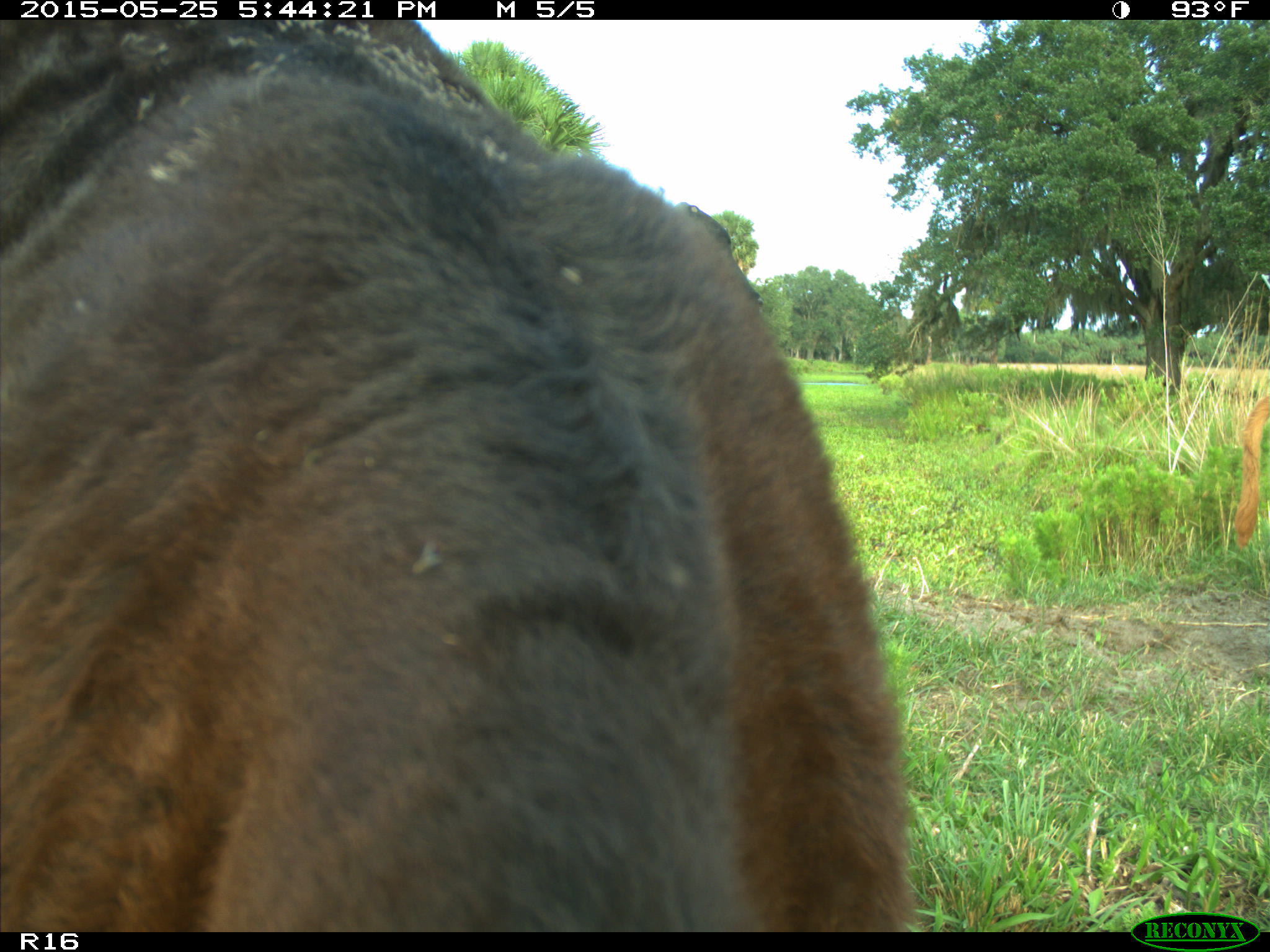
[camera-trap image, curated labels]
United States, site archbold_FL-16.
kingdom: Animalia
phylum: Chordata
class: Mammalia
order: Artiodactyla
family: Bovidae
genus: Bos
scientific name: Bos taurus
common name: domestic cow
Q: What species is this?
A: Bos taurus (domestic cow).